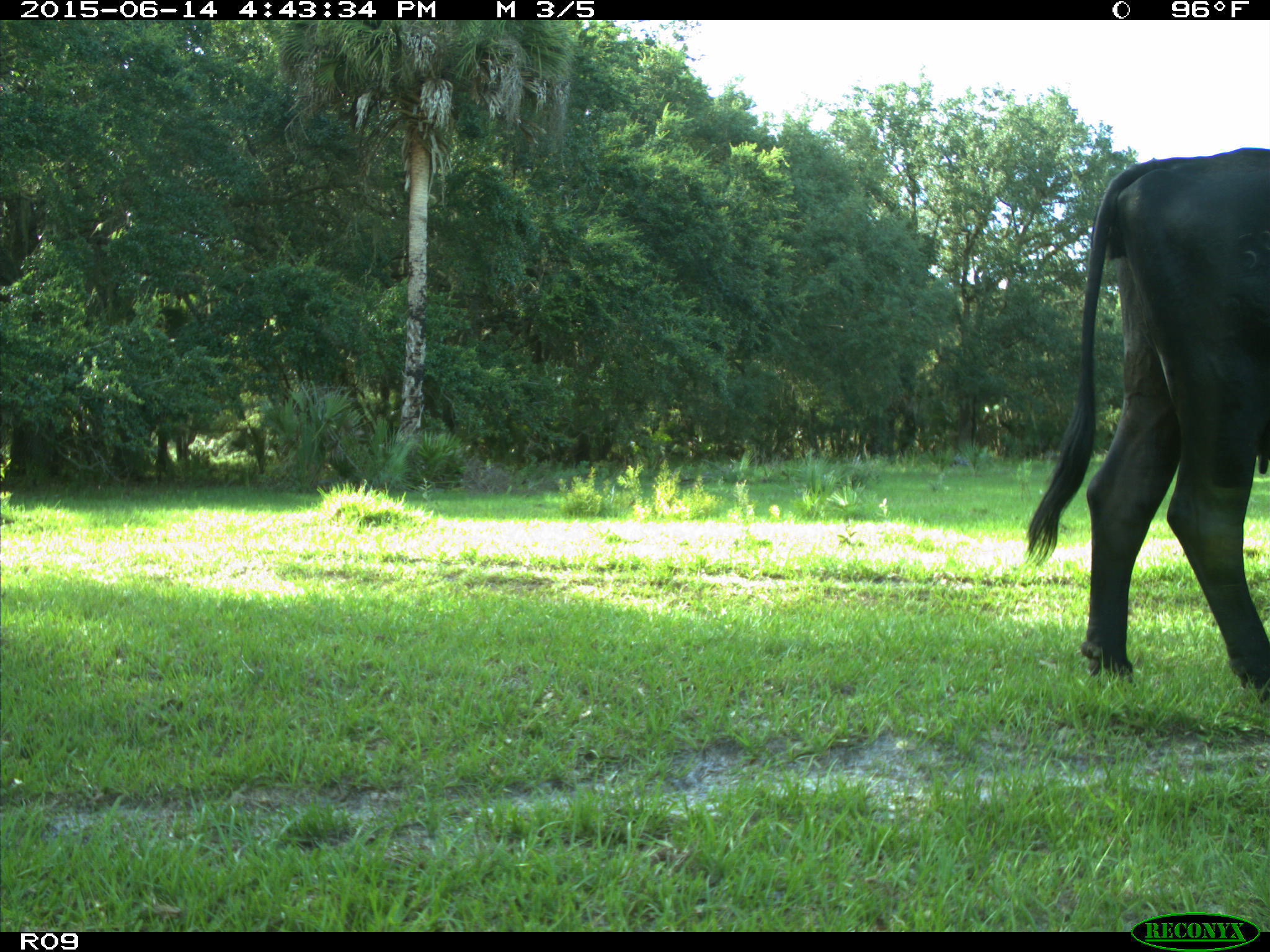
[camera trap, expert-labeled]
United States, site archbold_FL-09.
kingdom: Animalia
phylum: Chordata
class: Mammalia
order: Artiodactyla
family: Bovidae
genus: Bos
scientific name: Bos taurus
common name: domestic cow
Bos taurus (domestic cow).